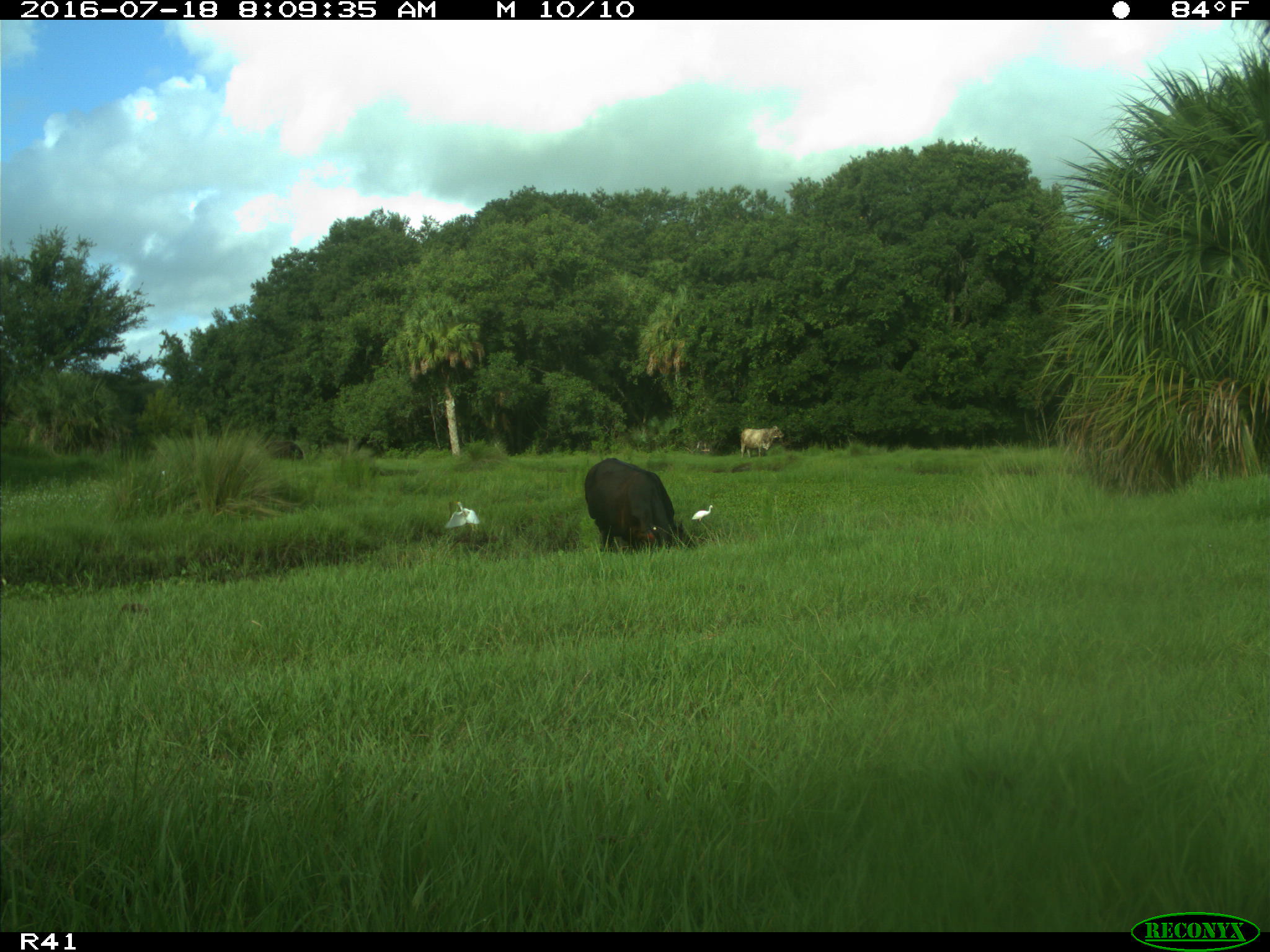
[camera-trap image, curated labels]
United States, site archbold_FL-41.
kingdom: Animalia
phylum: Chordata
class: Mammalia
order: Artiodactyla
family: Bovidae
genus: Bos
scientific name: Bos taurus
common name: domestic cow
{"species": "Bos taurus (domestic cow)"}